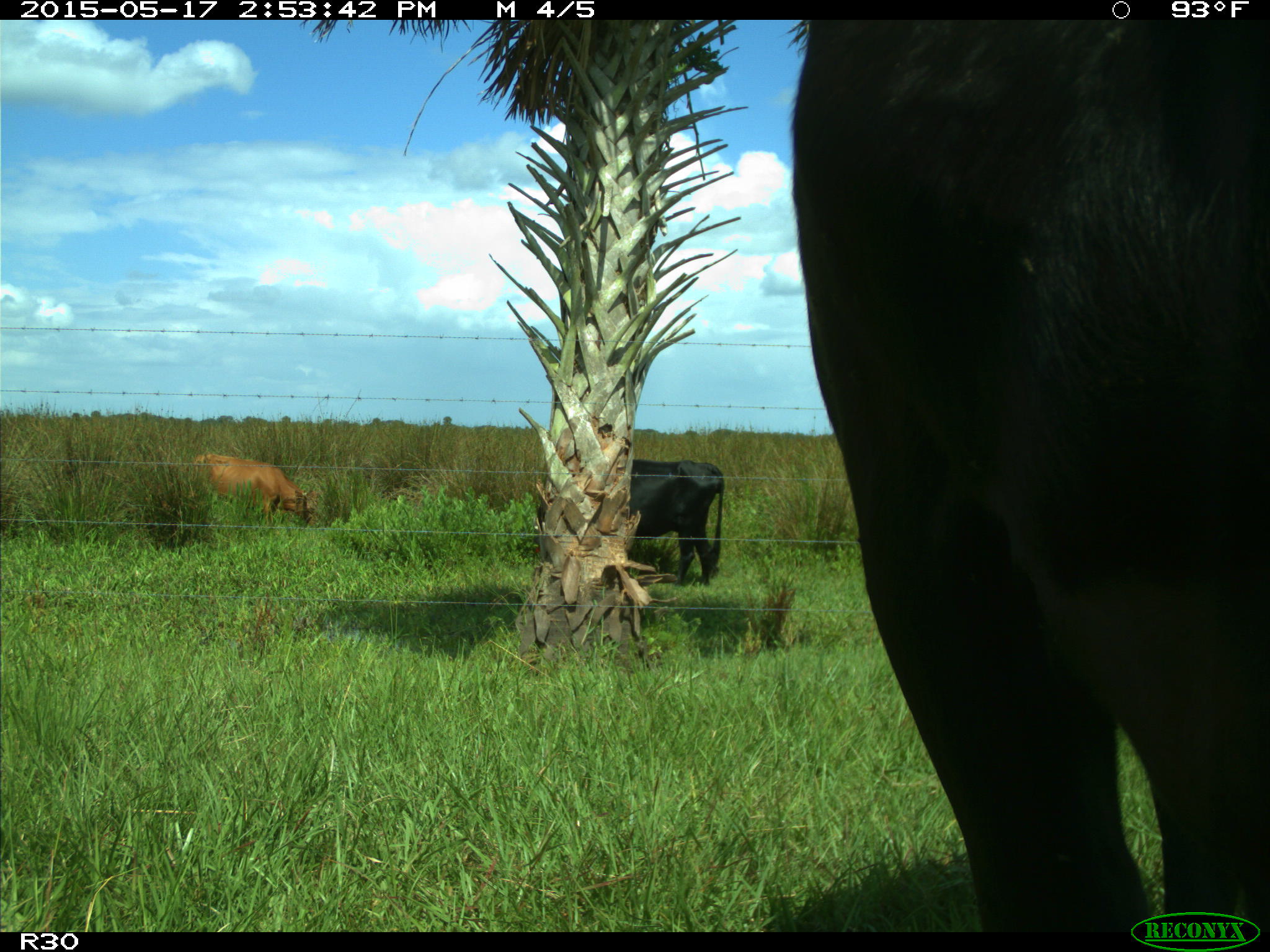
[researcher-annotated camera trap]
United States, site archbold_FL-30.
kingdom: Animalia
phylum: Chordata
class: Mammalia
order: Artiodactyla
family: Bovidae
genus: Bos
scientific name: Bos taurus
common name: domestic cow